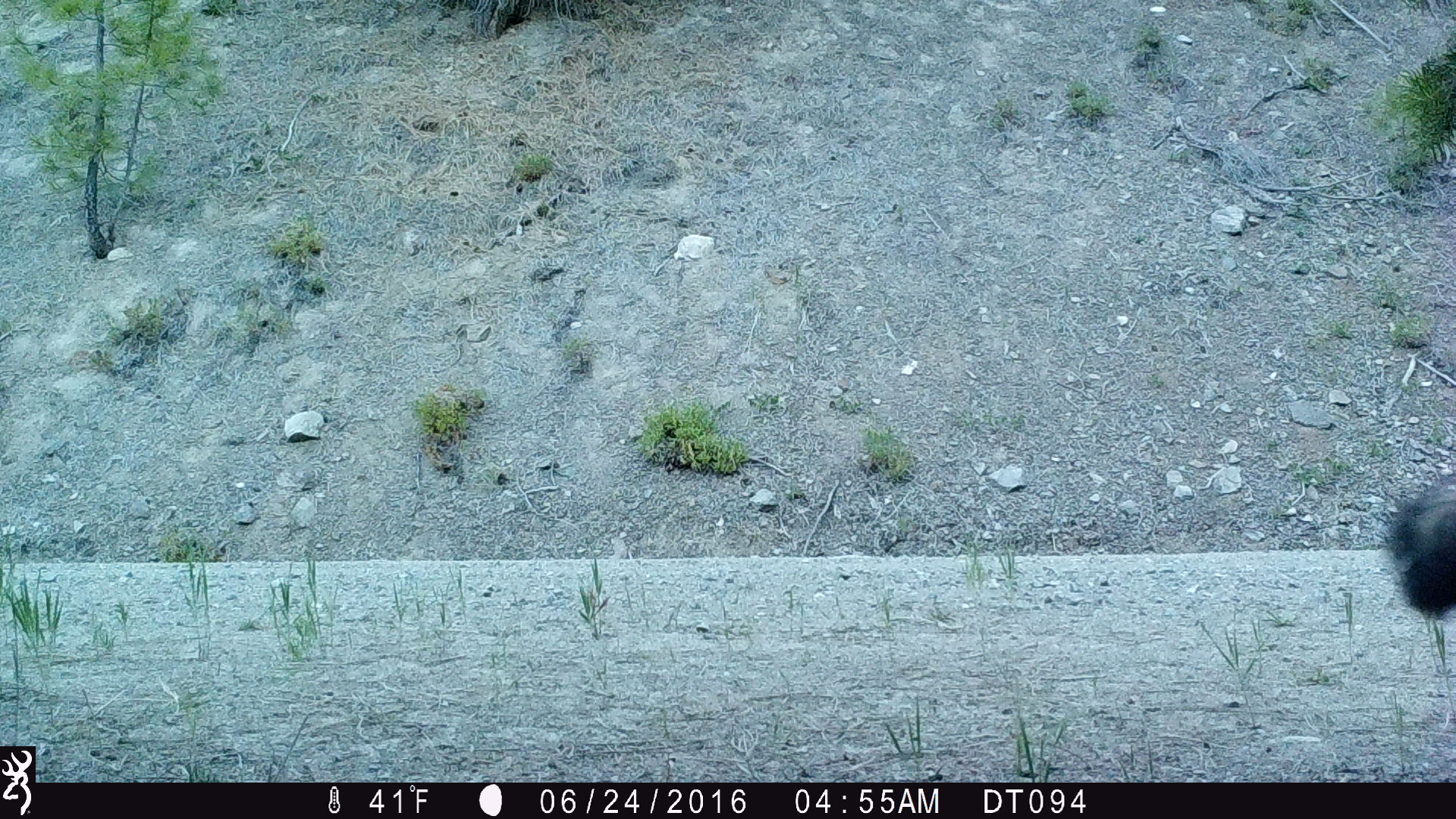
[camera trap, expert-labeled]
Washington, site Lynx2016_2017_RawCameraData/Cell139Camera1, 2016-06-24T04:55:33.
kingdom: Animalia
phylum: Chordata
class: Mammalia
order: Carnivora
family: Mephitidae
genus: Mephitis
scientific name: Mephitis mephitis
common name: striped skunk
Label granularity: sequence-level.